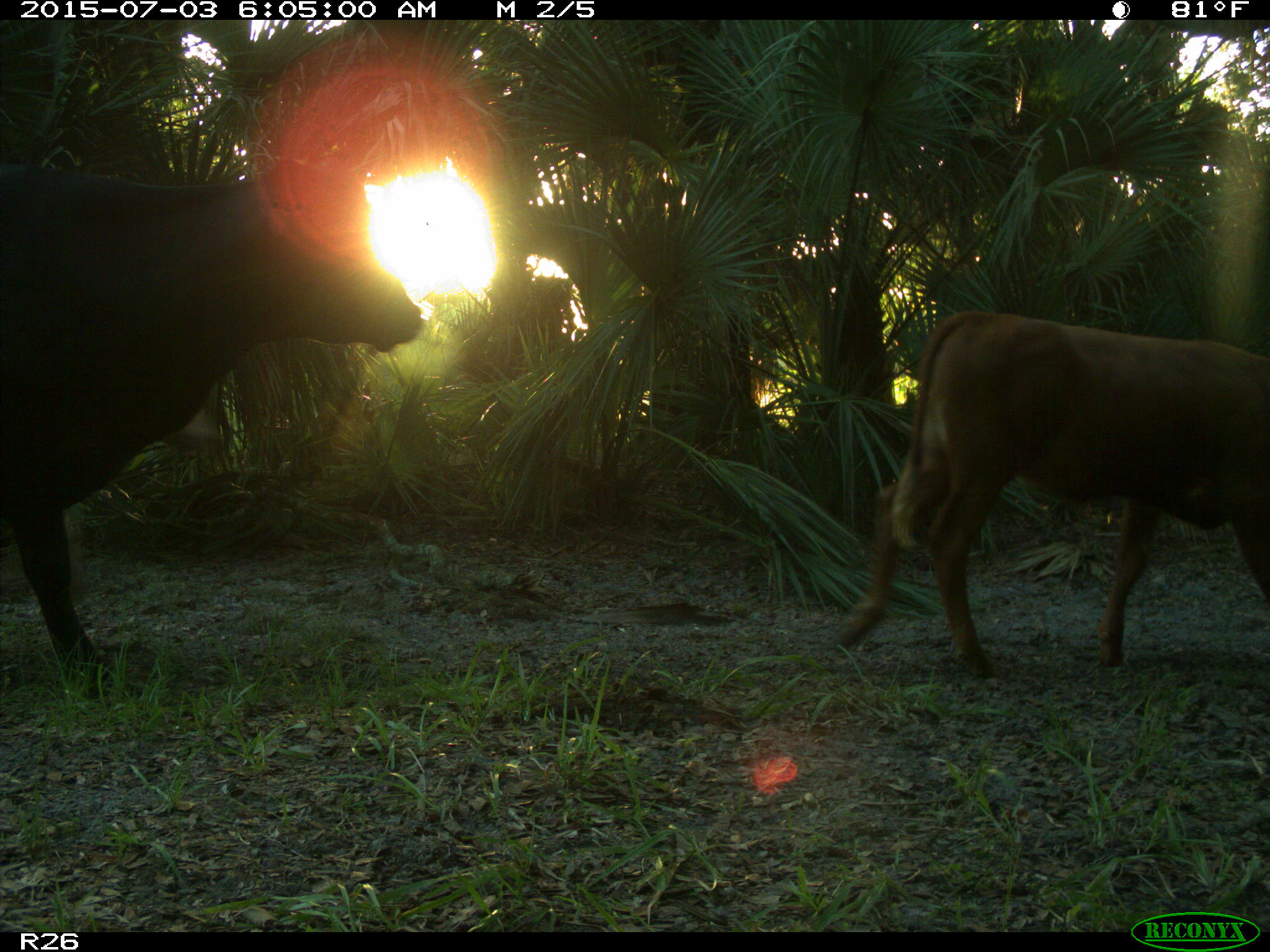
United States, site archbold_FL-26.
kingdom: Animalia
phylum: Chordata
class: Mammalia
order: Artiodactyla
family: Bovidae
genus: Bos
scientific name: Bos taurus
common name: domestic cow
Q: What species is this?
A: Bos taurus (domestic cow).